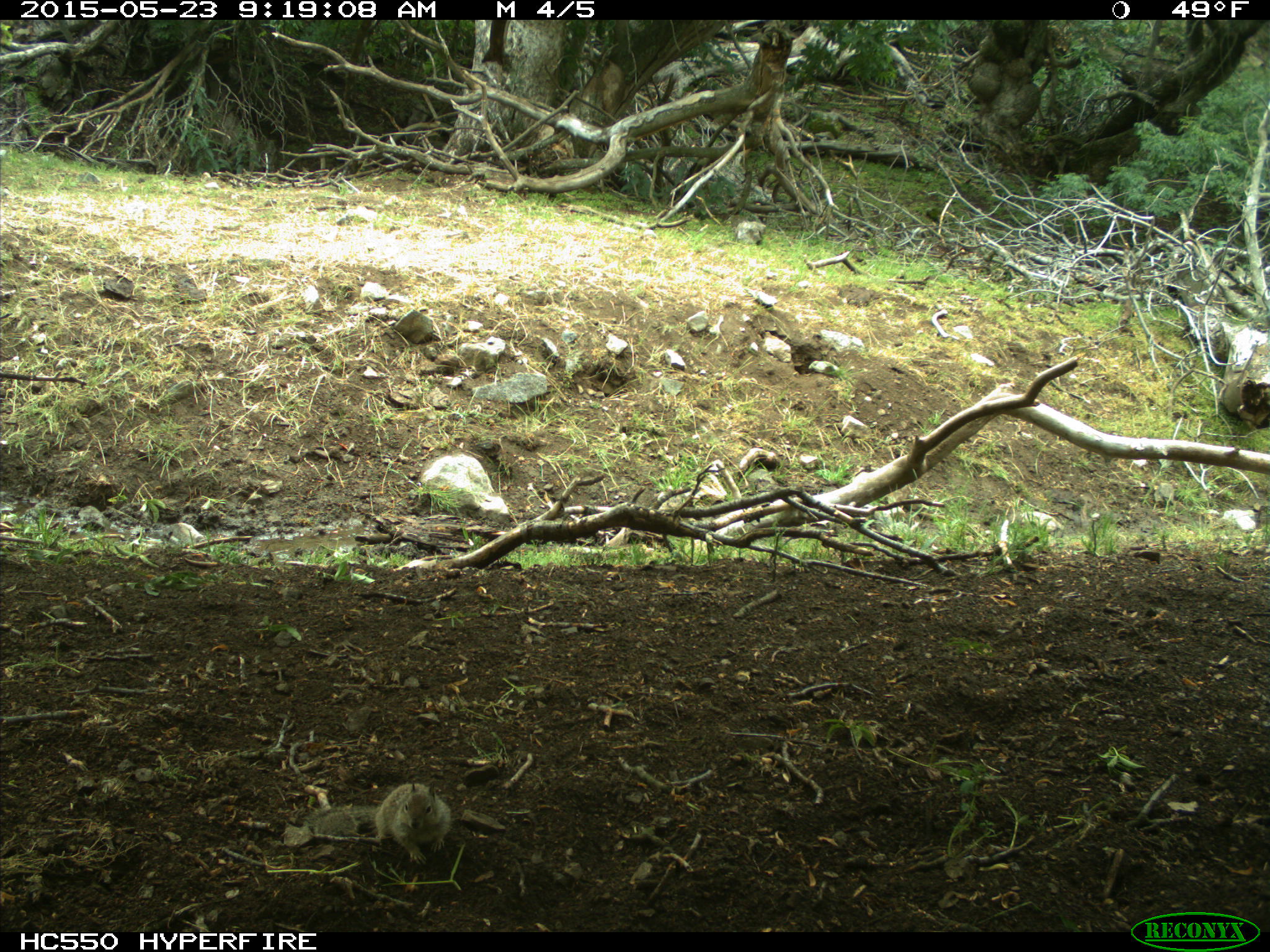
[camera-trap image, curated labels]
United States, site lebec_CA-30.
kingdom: Animalia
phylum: Chordata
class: Mammalia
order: Rodentia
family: Sciuridae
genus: Otospermophilus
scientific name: Otospermophilus beecheyi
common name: california ground squirrel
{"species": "Otospermophilus beecheyi (california ground squirrel)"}